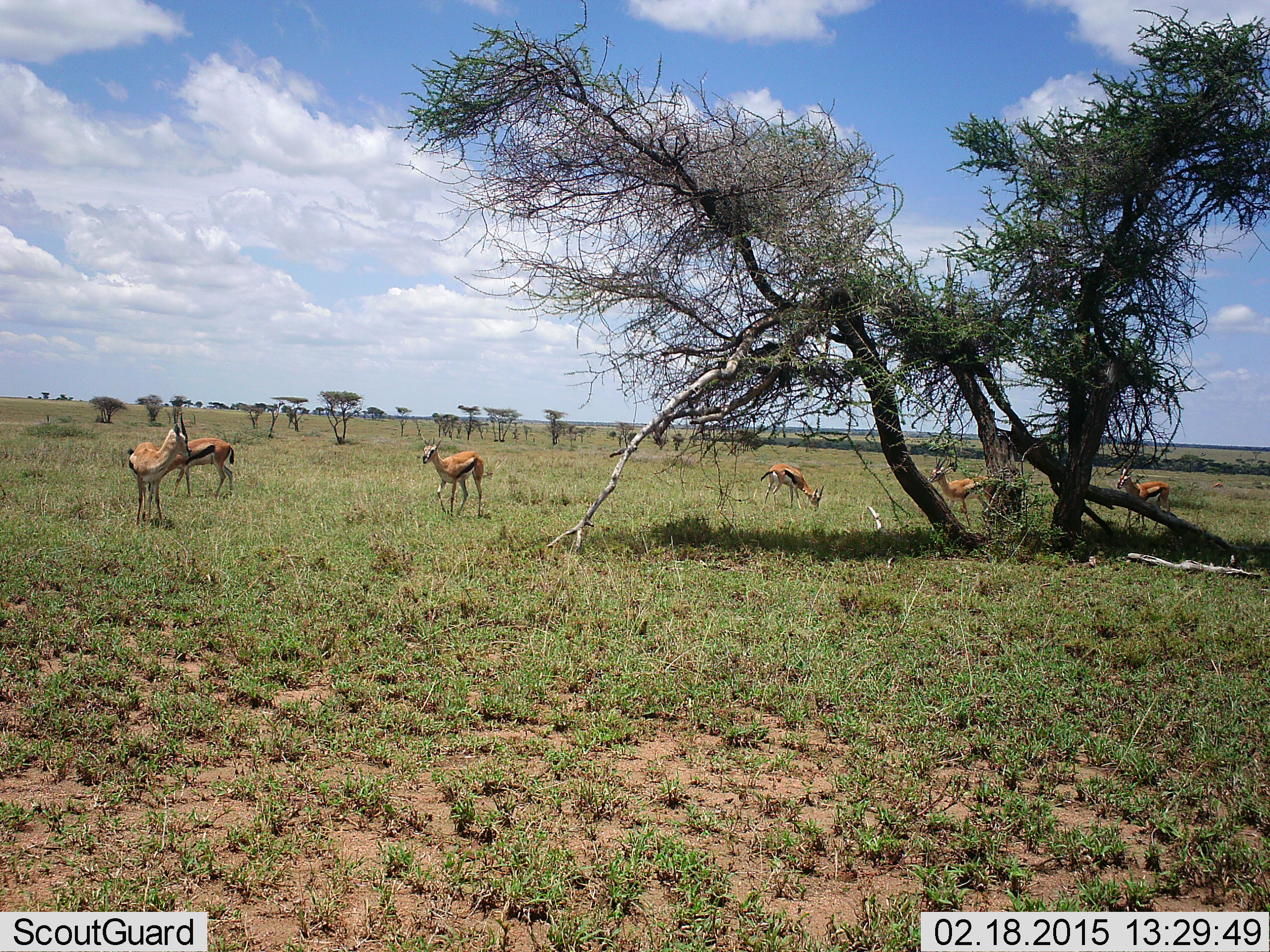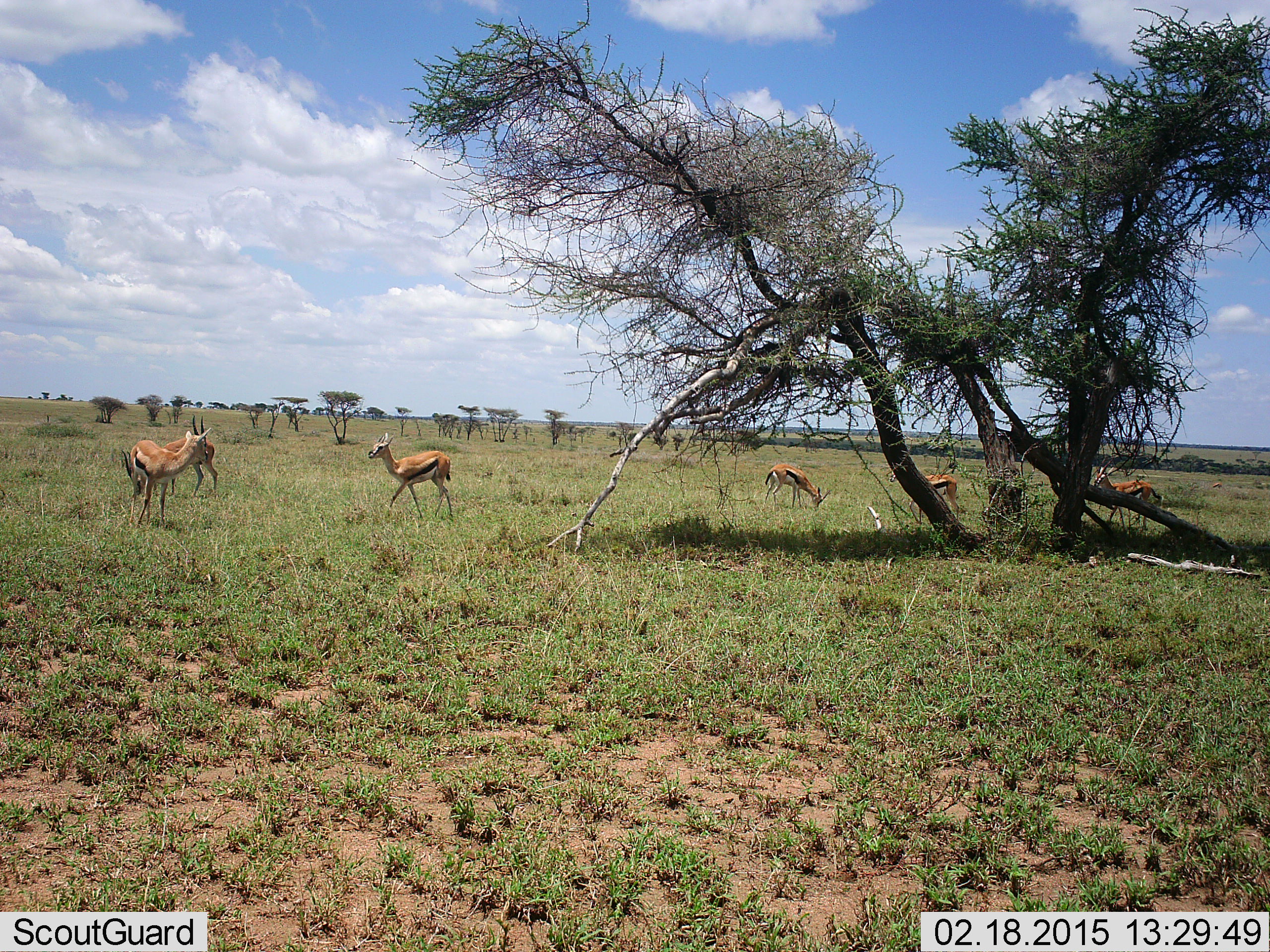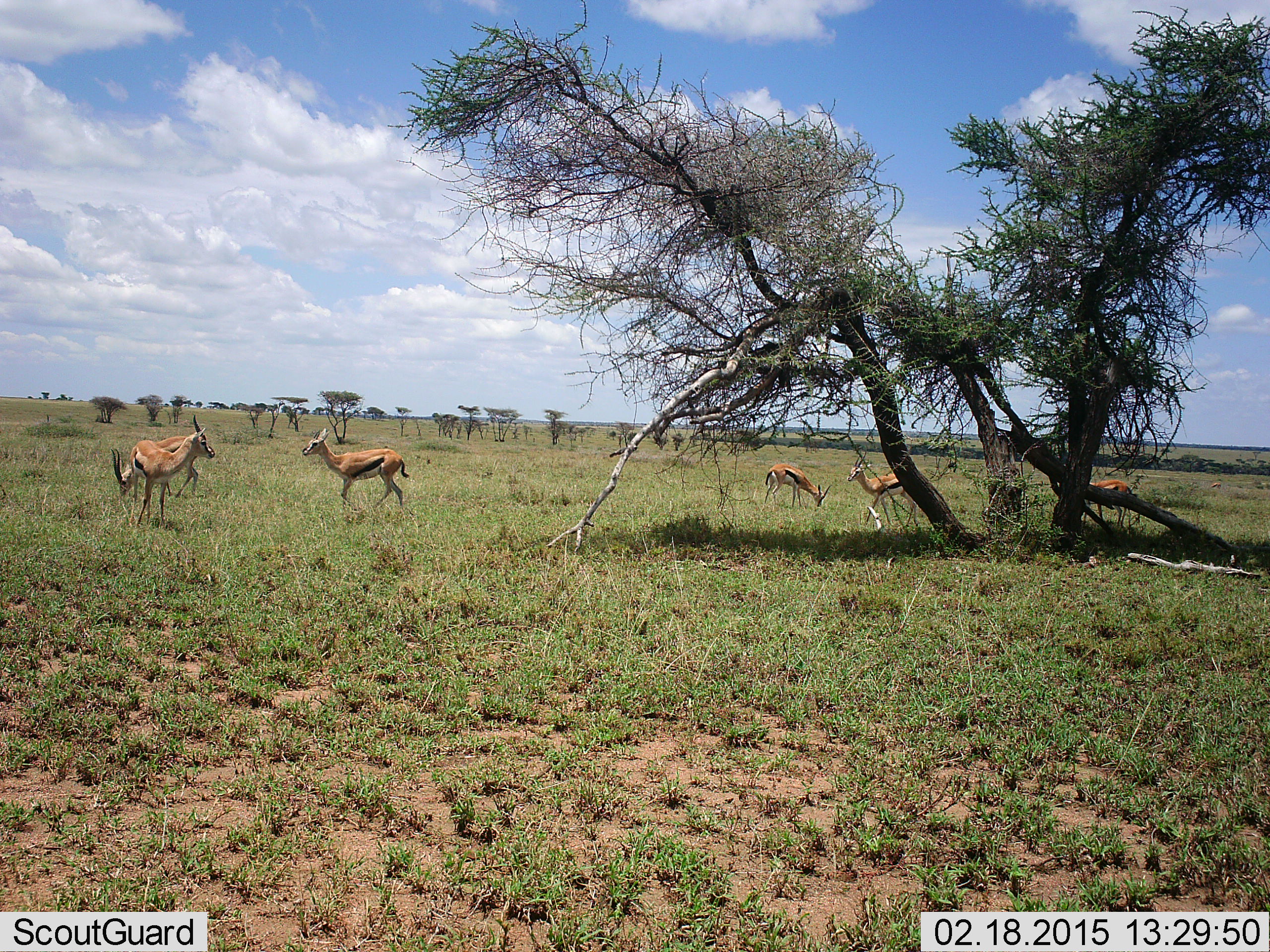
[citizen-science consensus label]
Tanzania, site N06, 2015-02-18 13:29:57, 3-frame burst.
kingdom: Animalia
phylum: Chordata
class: Mammalia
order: Artiodactyla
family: Bovidae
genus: Eudorcas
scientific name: Eudorcas thomsonii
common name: thomson's gazelle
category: gazellethomsons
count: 6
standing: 50%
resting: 0%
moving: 70%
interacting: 10%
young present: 0%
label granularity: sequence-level